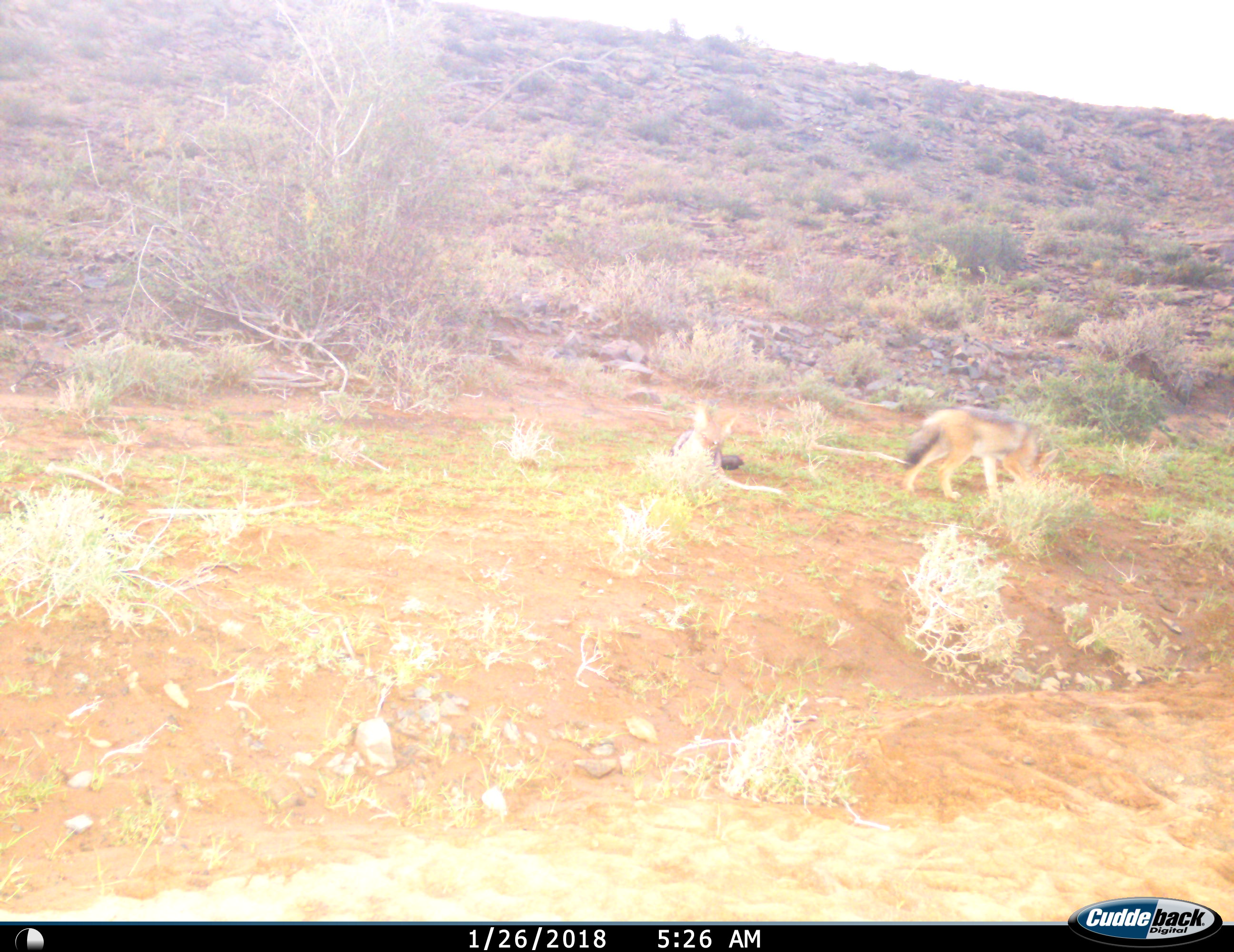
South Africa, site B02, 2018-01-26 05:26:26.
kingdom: Animalia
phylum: Chordata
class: Mammalia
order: Carnivora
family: Canidae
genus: Lupulella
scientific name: Lupulella mesomelas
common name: black-backed jackal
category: jackalblackbacked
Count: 2.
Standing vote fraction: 56%.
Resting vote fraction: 67%.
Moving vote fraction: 33%.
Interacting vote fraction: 11%.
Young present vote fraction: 22%.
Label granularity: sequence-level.